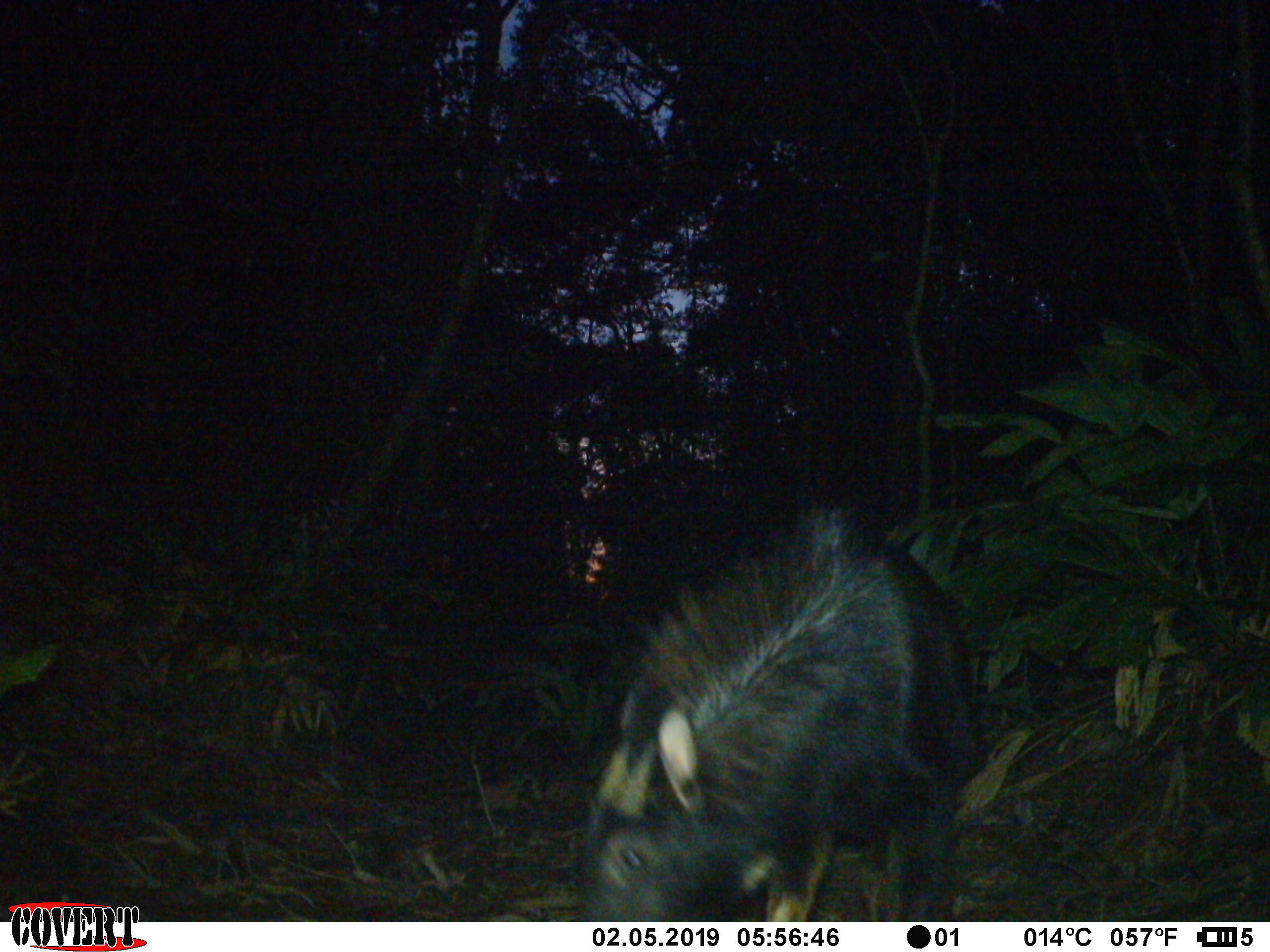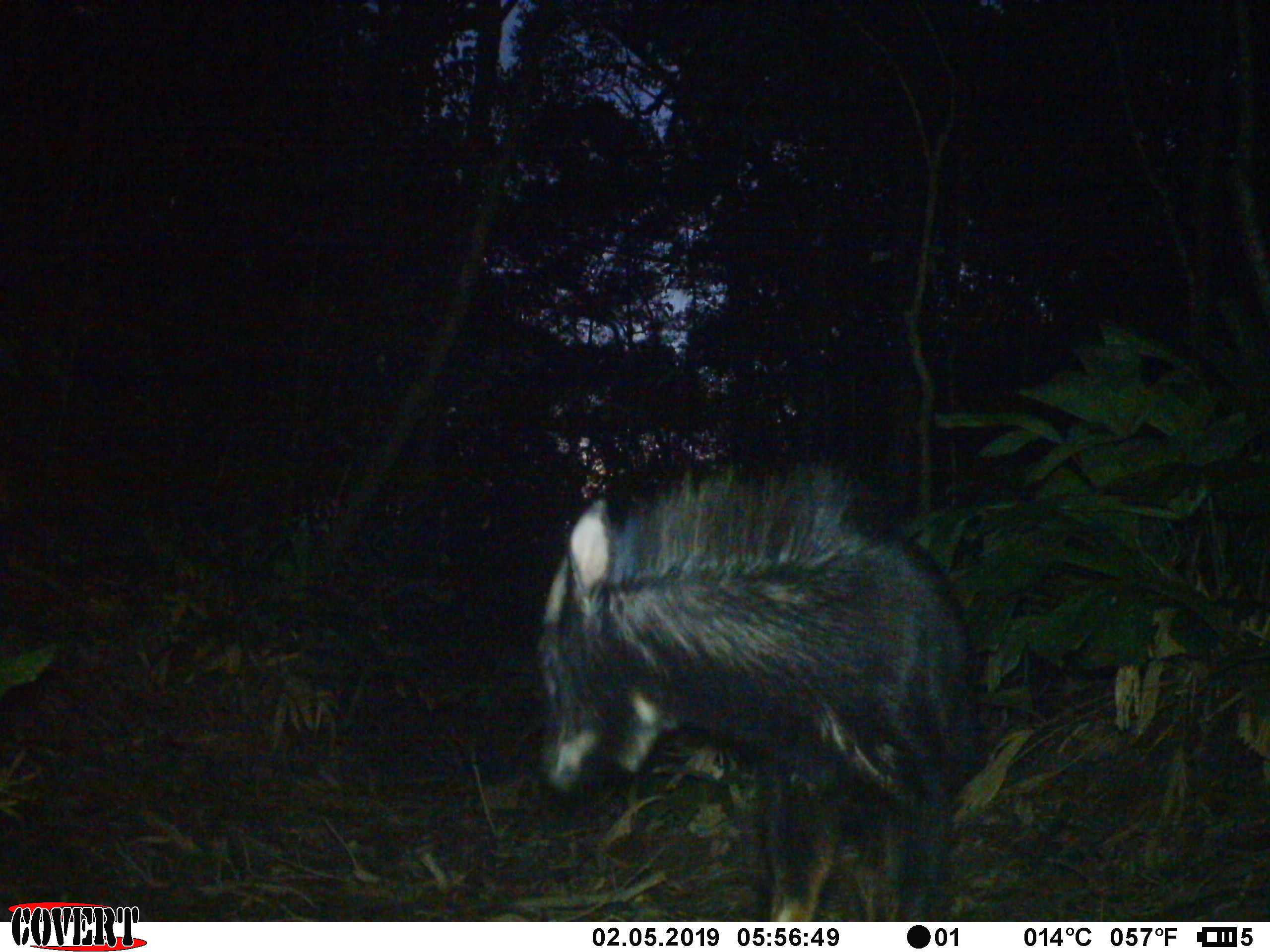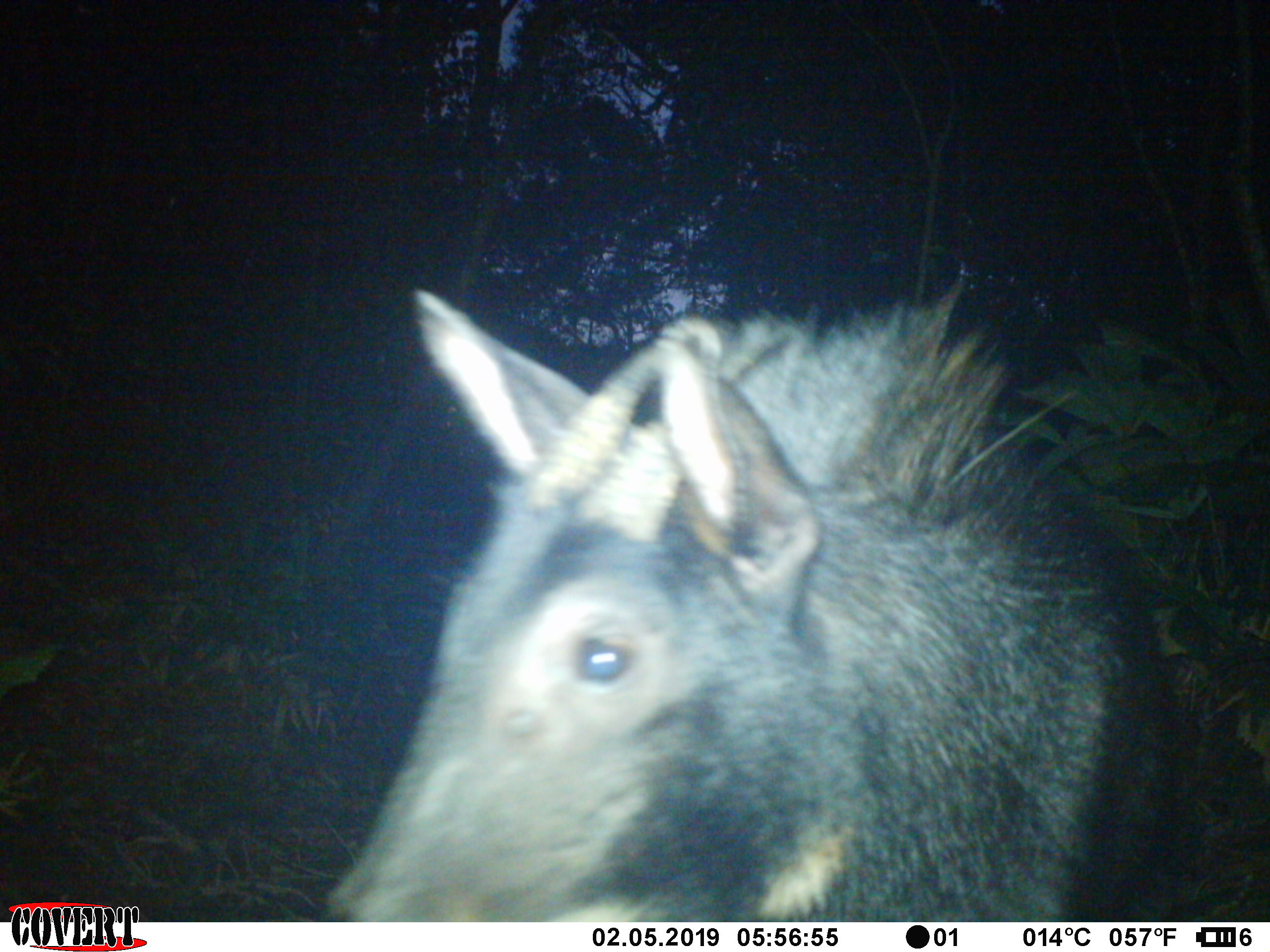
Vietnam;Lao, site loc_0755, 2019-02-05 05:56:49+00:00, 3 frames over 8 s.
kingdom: Animalia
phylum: Chordata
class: Mammalia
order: Artiodactyla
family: Bovidae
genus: Capricornis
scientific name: Capricornis sumatraensis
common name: chinese serow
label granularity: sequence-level